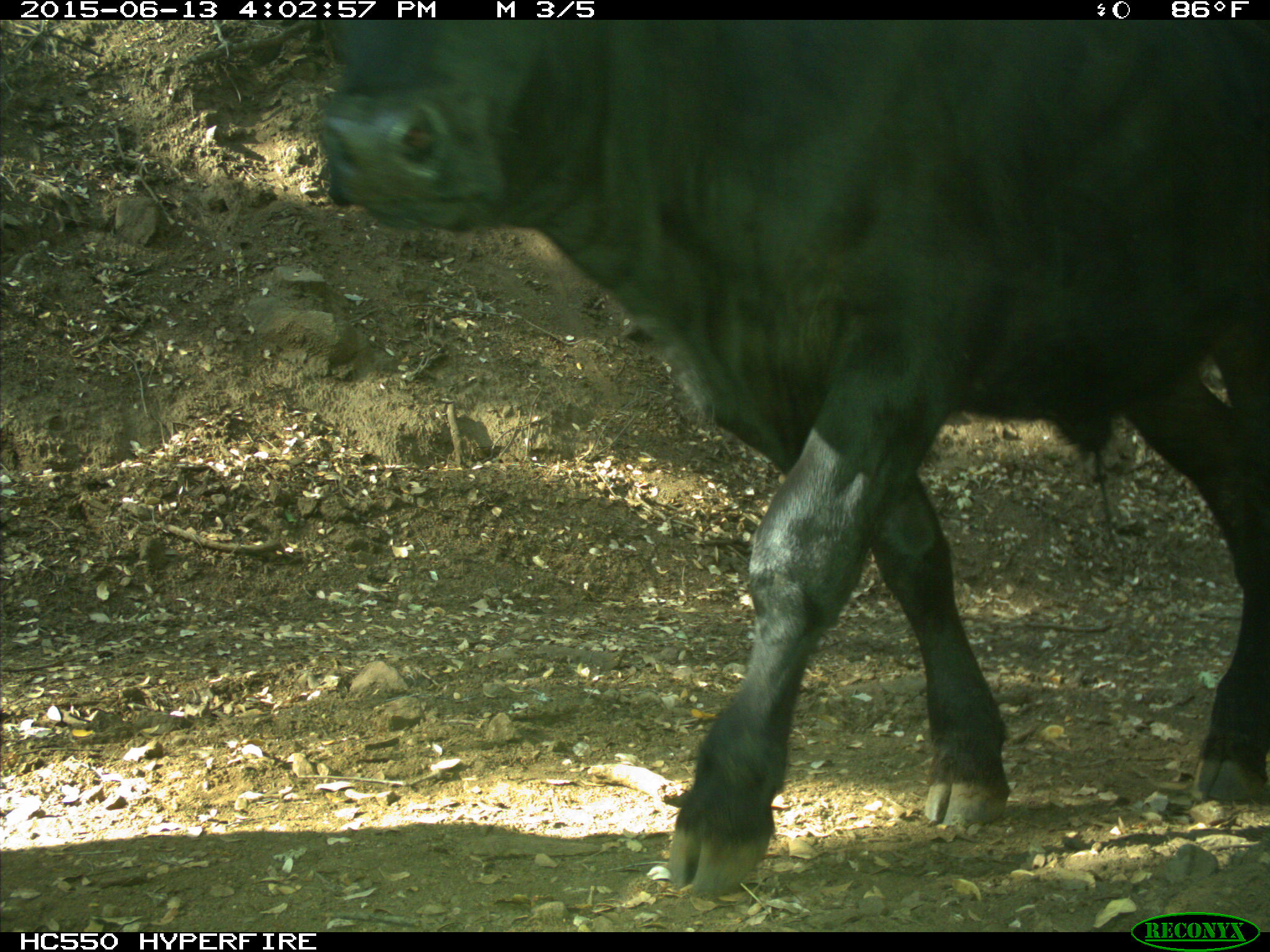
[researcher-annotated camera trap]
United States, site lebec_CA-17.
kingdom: Animalia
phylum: Chordata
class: Mammalia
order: Artiodactyla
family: Bovidae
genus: Bos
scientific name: Bos taurus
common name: domestic cow